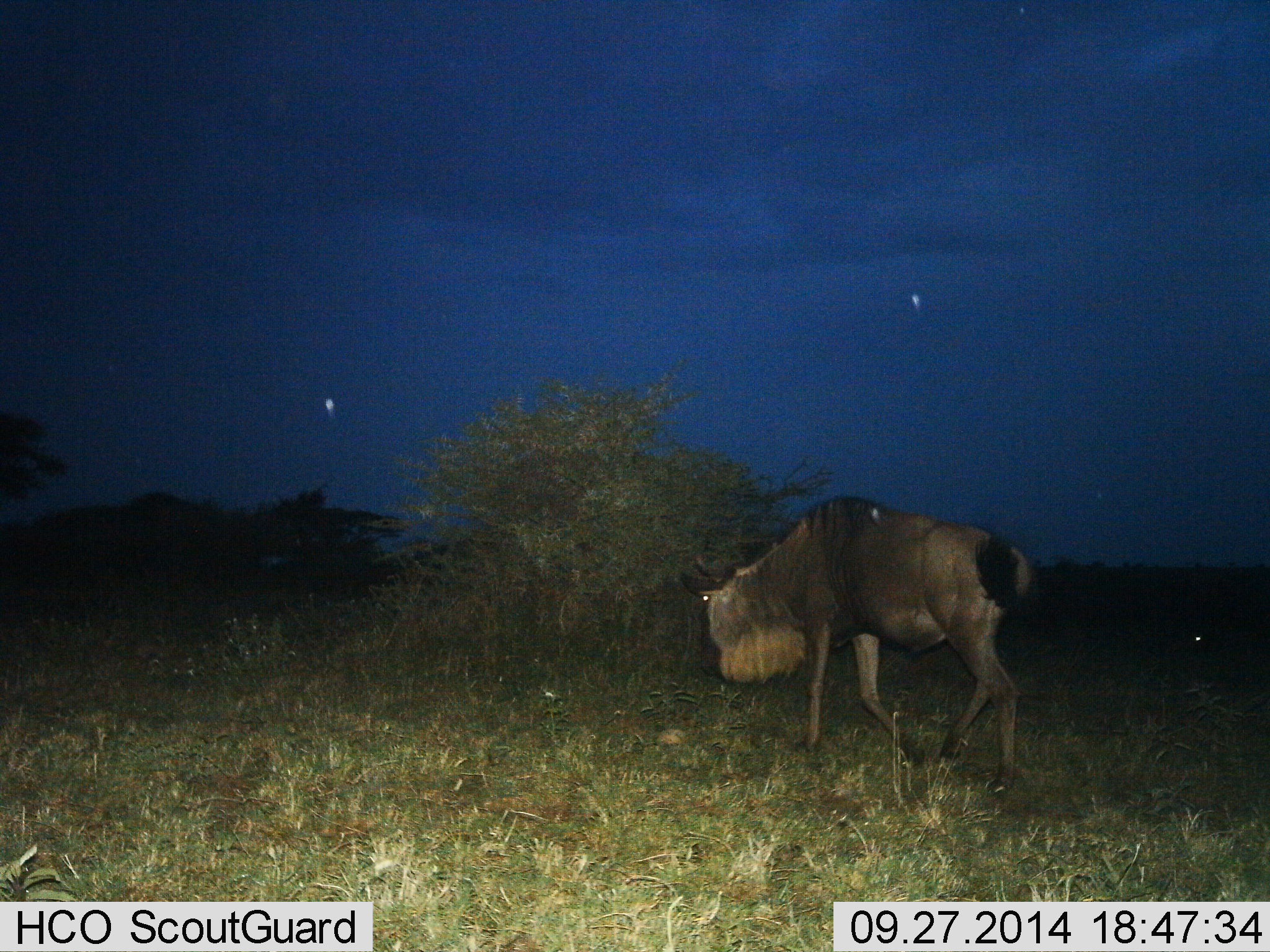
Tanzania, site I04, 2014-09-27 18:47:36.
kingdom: Animalia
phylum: Chordata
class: Mammalia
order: Artiodactyla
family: Bovidae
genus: Connochaetes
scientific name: Connochaetes taurinus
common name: blue wildebeest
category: wildebeest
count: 1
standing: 10%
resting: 0%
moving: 100%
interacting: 0%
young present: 0%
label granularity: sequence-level